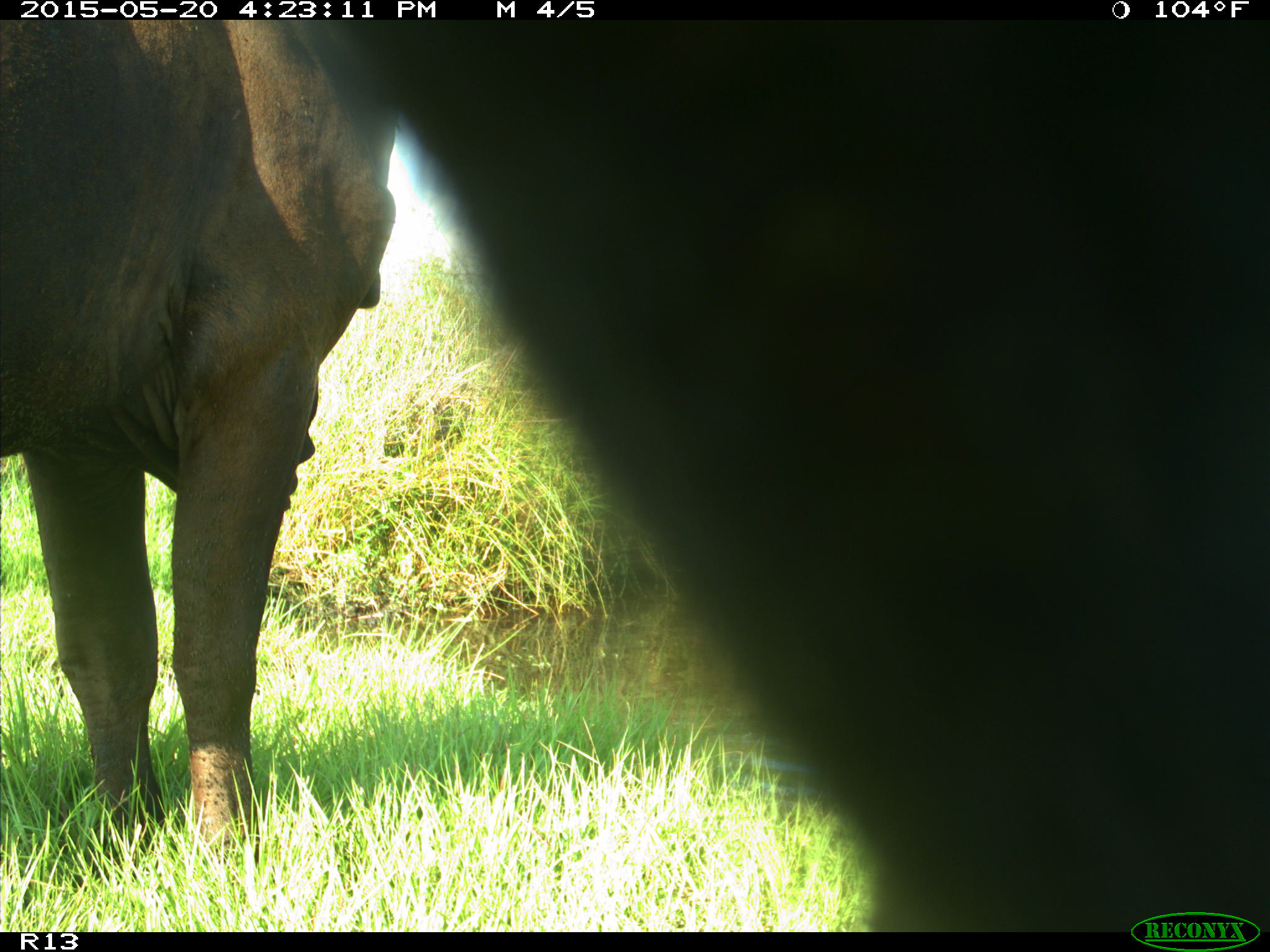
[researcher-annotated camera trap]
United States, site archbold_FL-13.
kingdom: Animalia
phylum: Chordata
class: Mammalia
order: Artiodactyla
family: Bovidae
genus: Bos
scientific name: Bos taurus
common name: domestic cow